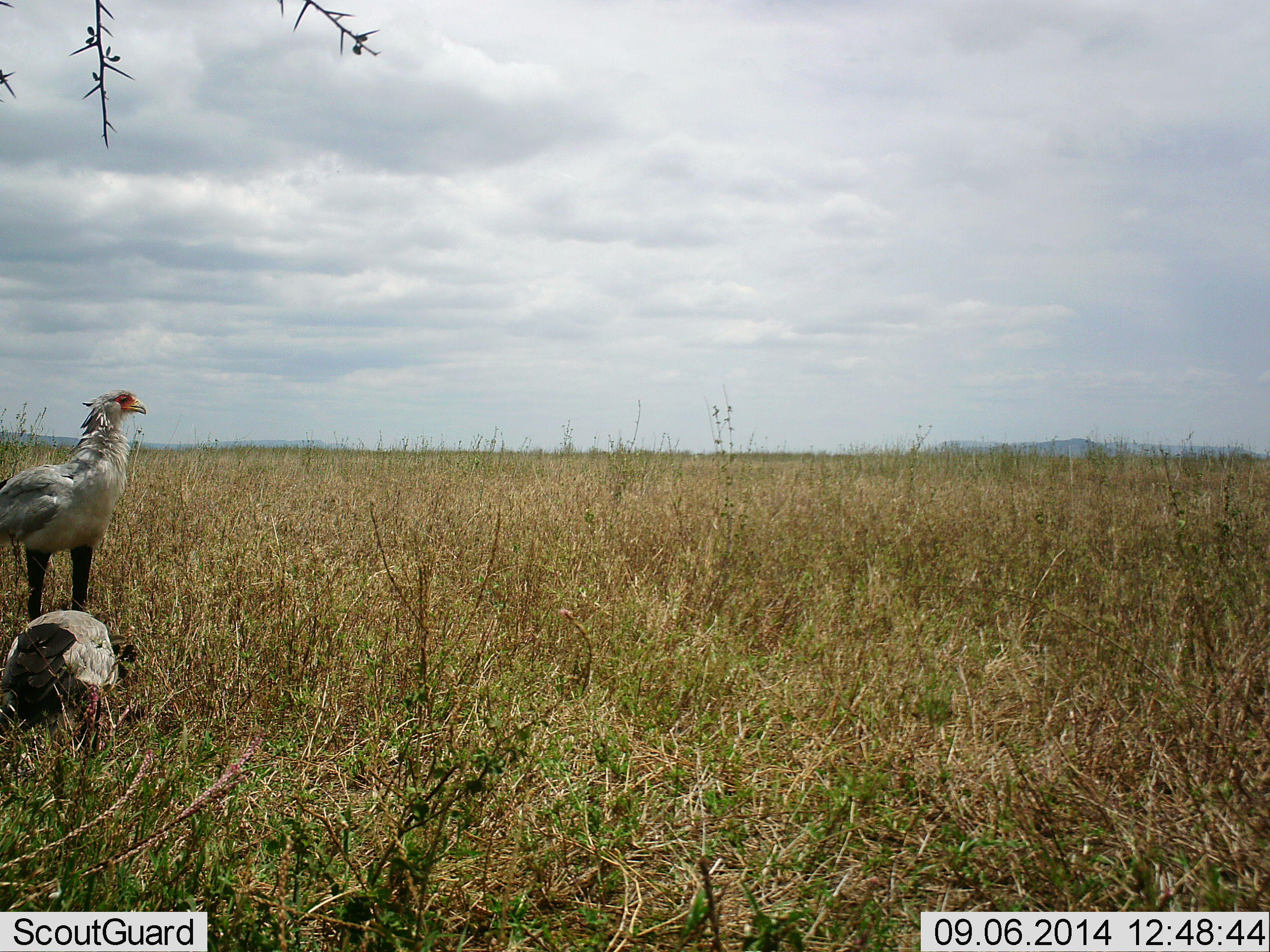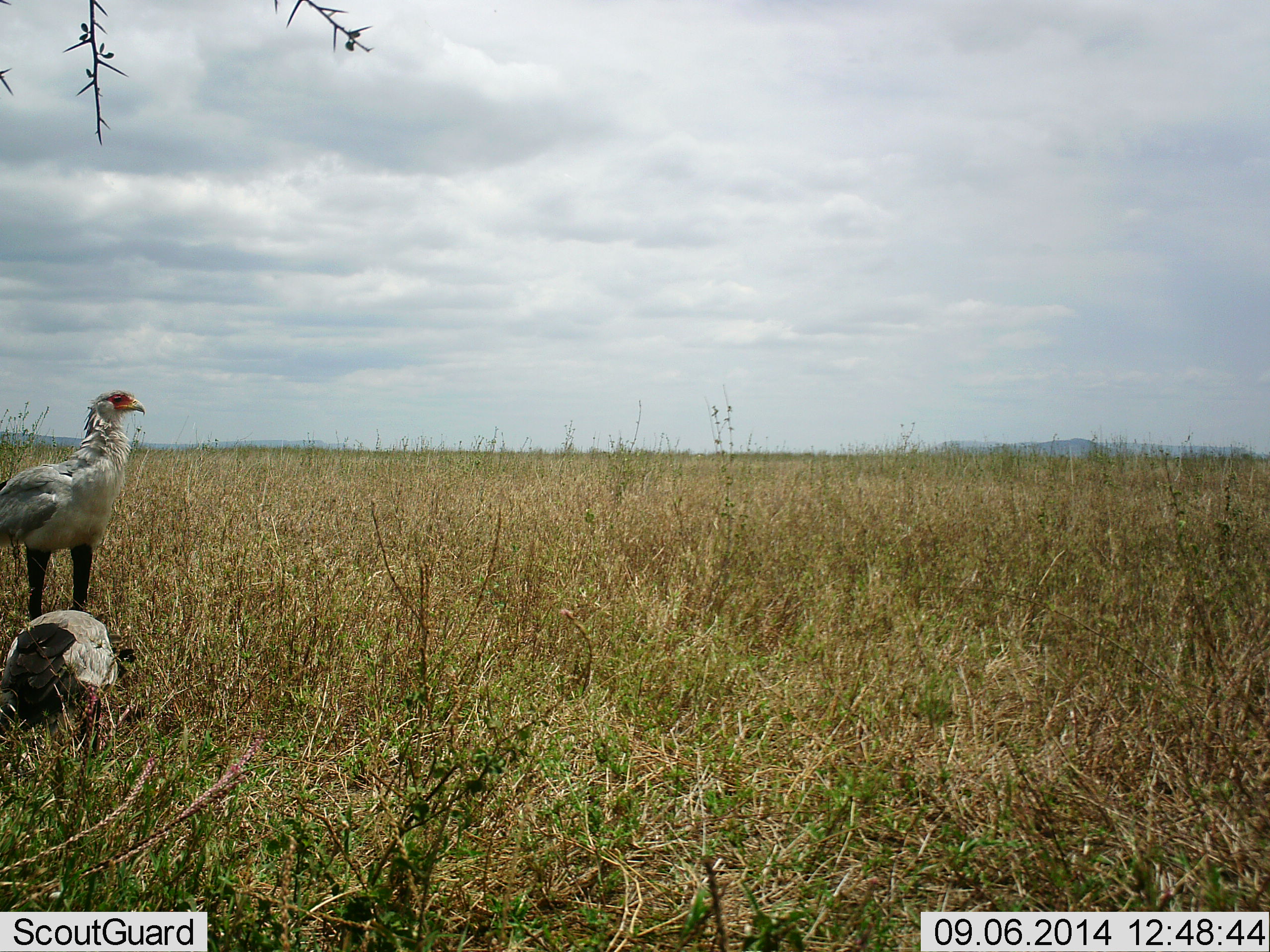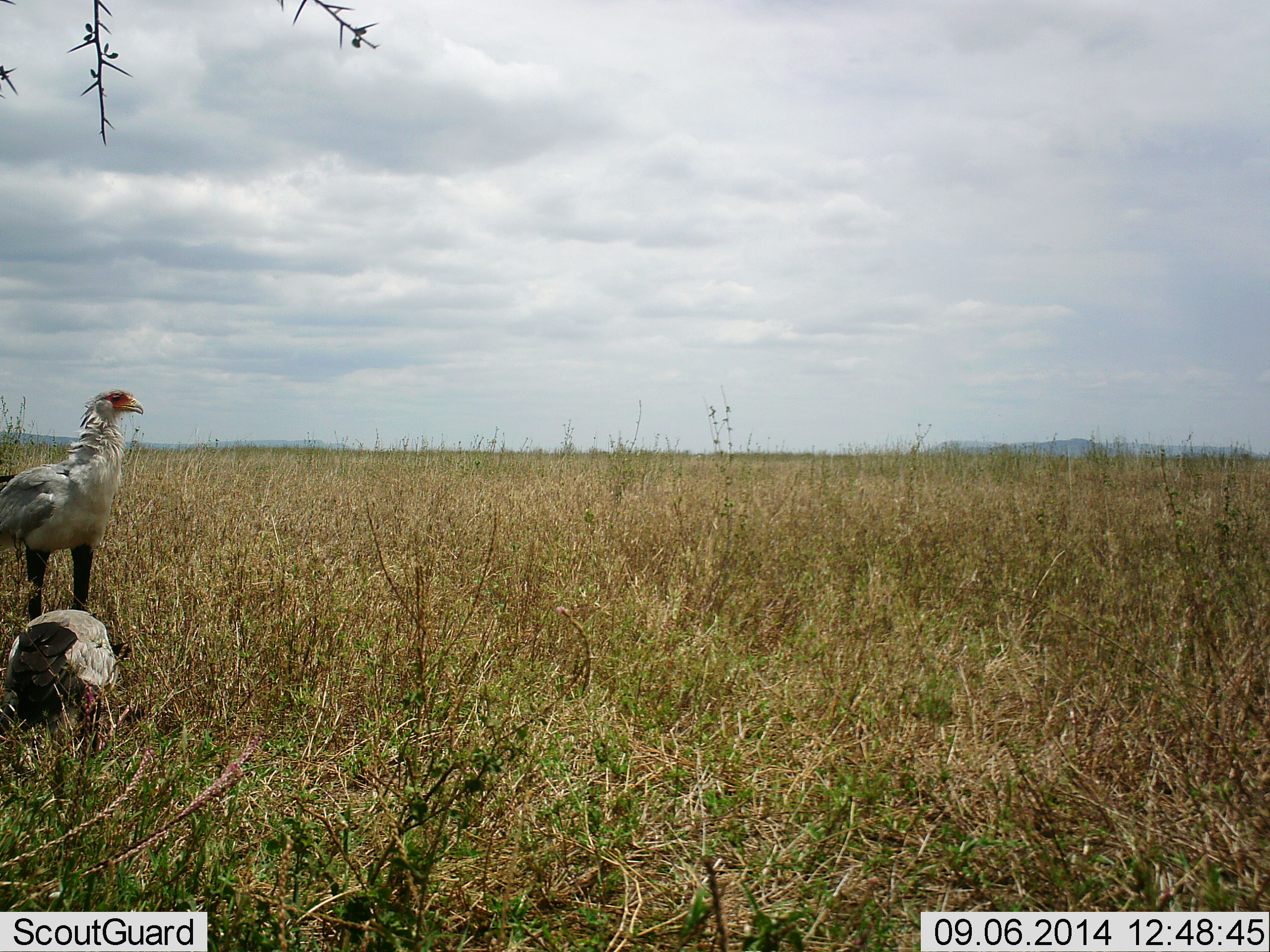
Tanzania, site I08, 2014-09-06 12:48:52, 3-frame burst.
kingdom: Animalia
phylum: Chordata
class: Aves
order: Accipitriformes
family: Sagittariidae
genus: Sagittarius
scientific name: Sagittarius serpentarius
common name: secretary bird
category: secretarybird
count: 2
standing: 90%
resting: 70%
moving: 10%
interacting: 10%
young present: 0%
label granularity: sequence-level